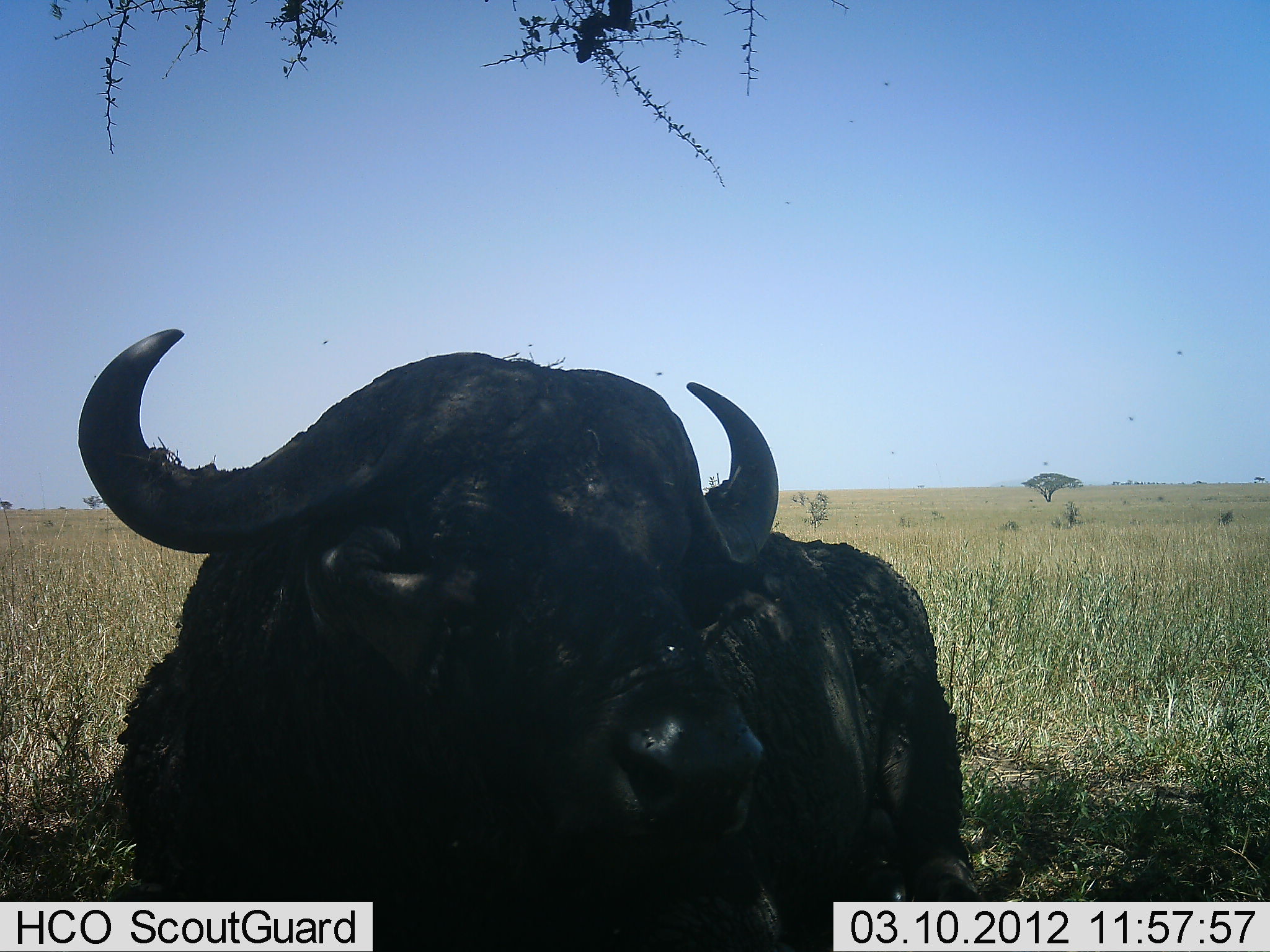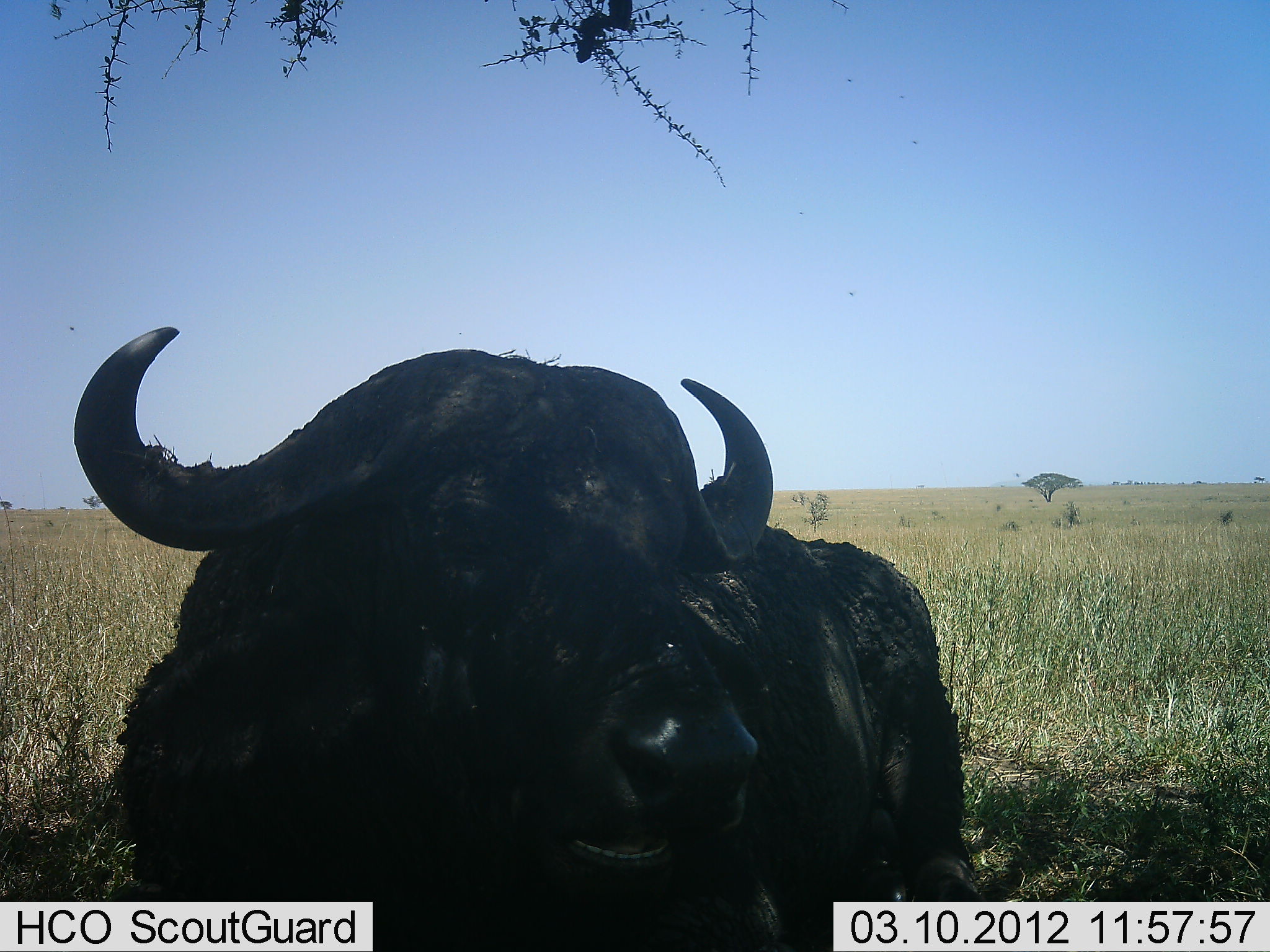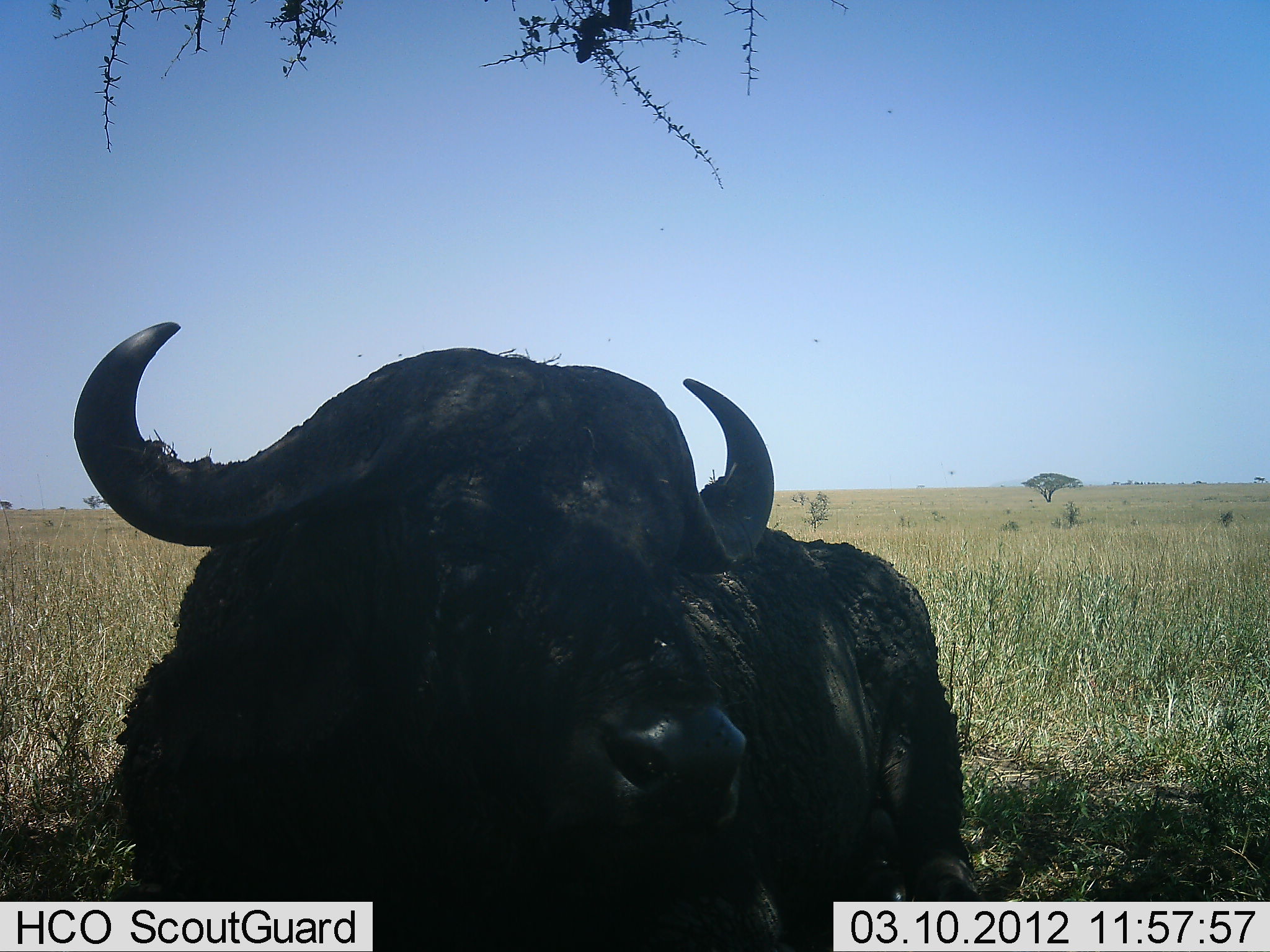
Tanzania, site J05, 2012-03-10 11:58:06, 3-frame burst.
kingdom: Animalia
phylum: Chordata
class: Mammalia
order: Artiodactyla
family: Bovidae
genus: Syncerus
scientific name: Syncerus caffer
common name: cape buffalo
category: buffalo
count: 1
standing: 29%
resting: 65%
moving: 0%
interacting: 0%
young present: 0%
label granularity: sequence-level